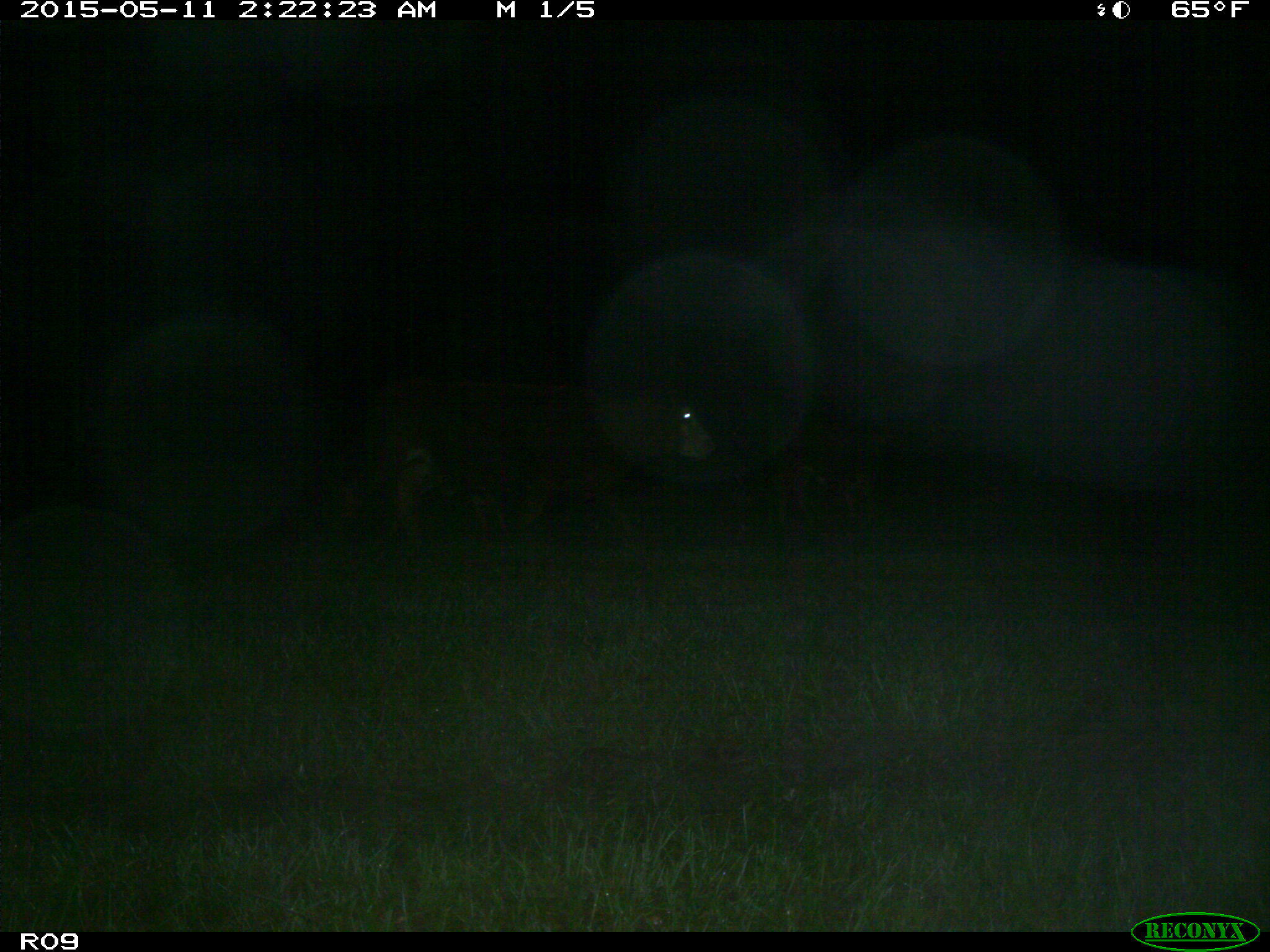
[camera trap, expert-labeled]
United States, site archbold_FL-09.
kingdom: Animalia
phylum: Chordata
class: Mammalia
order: Artiodactyla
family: Bovidae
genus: Bos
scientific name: Bos taurus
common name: domestic cow